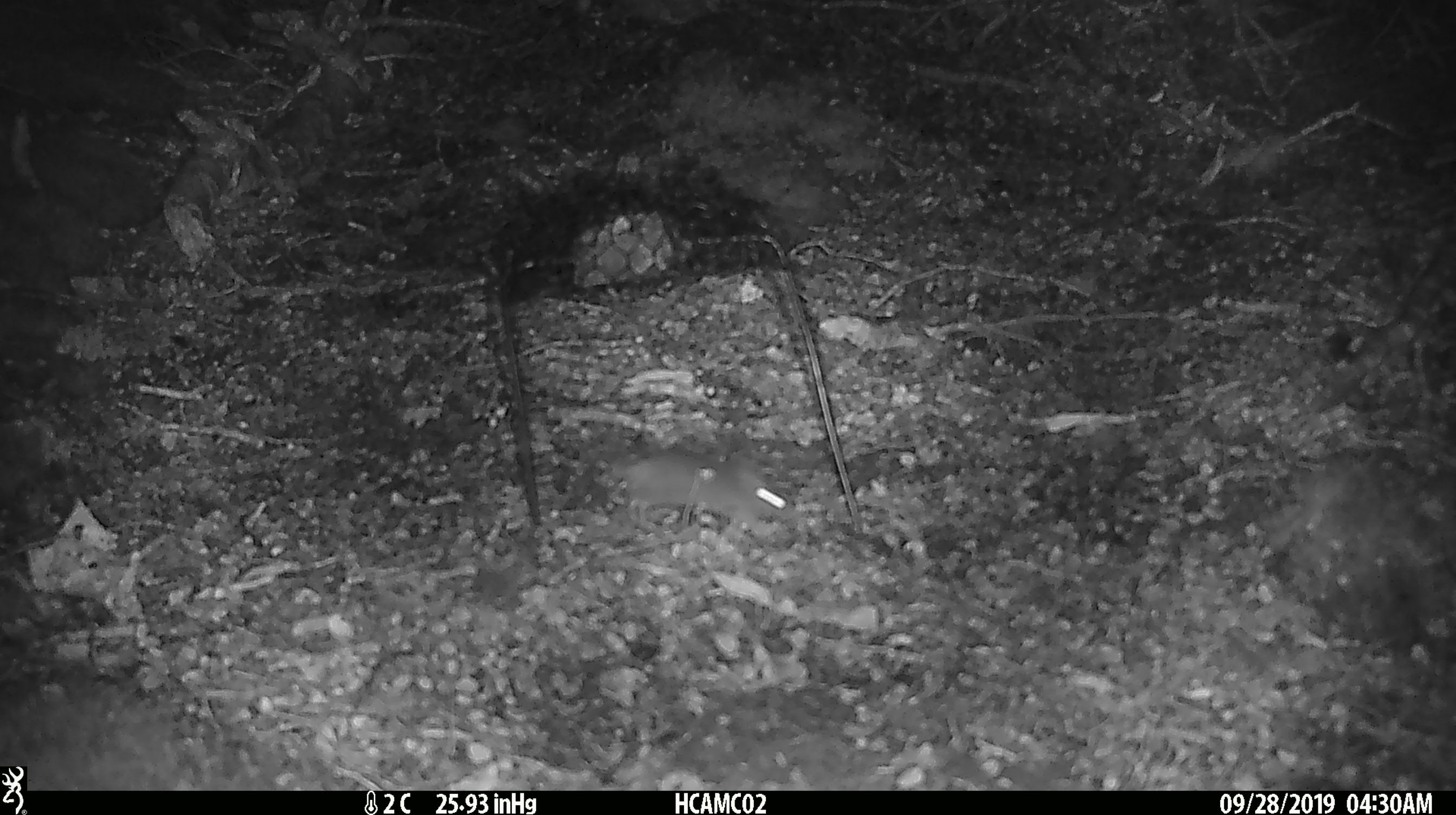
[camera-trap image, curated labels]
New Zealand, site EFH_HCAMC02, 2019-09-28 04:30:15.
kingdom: Animalia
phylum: Chordata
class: Mammalia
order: Rodentia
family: Muridae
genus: Mus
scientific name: Mus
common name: mouse